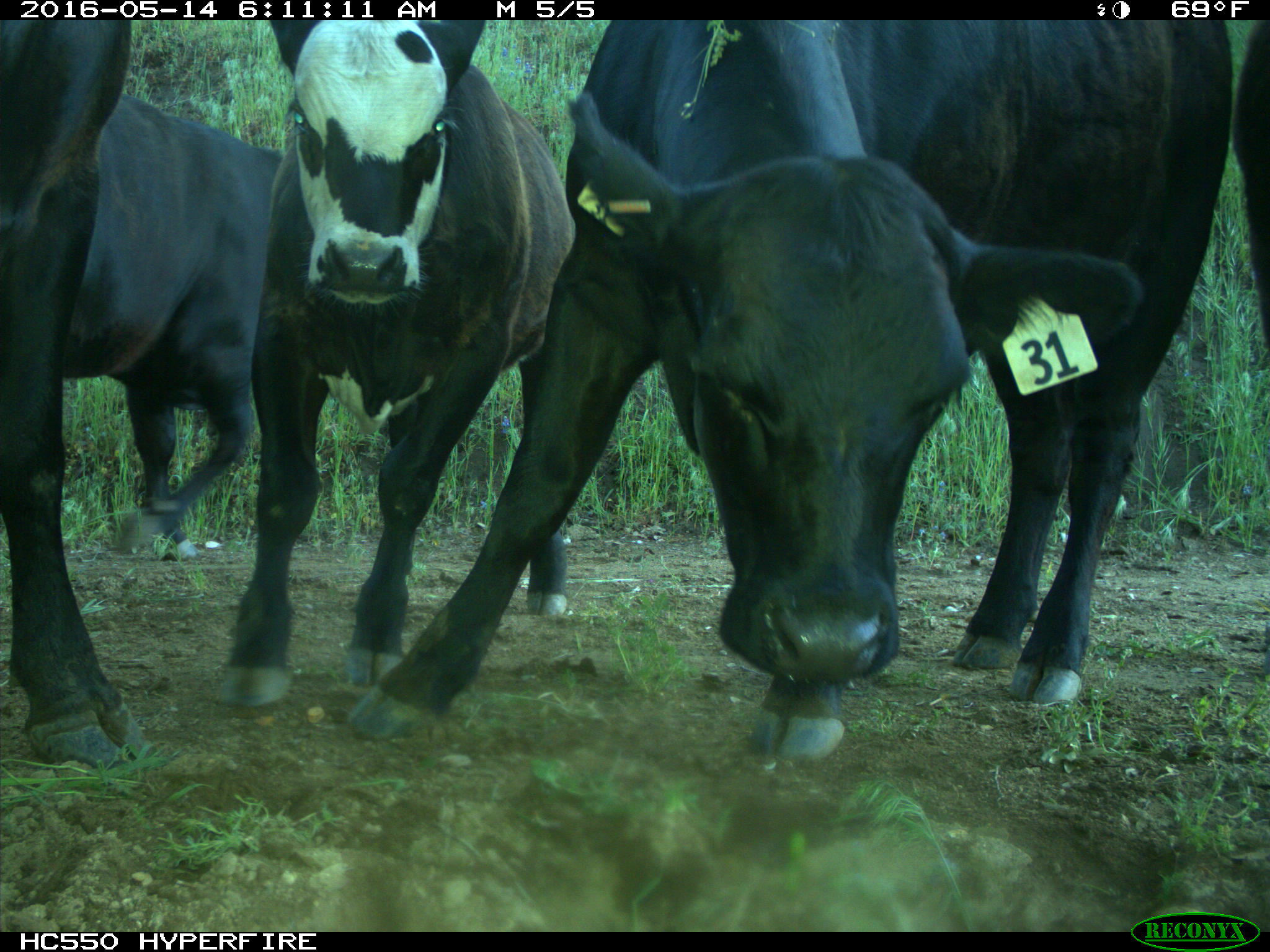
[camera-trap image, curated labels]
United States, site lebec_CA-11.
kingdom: Animalia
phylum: Chordata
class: Mammalia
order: Artiodactyla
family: Bovidae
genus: Bos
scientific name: Bos taurus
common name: domestic cow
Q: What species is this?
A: Bos taurus (domestic cow).